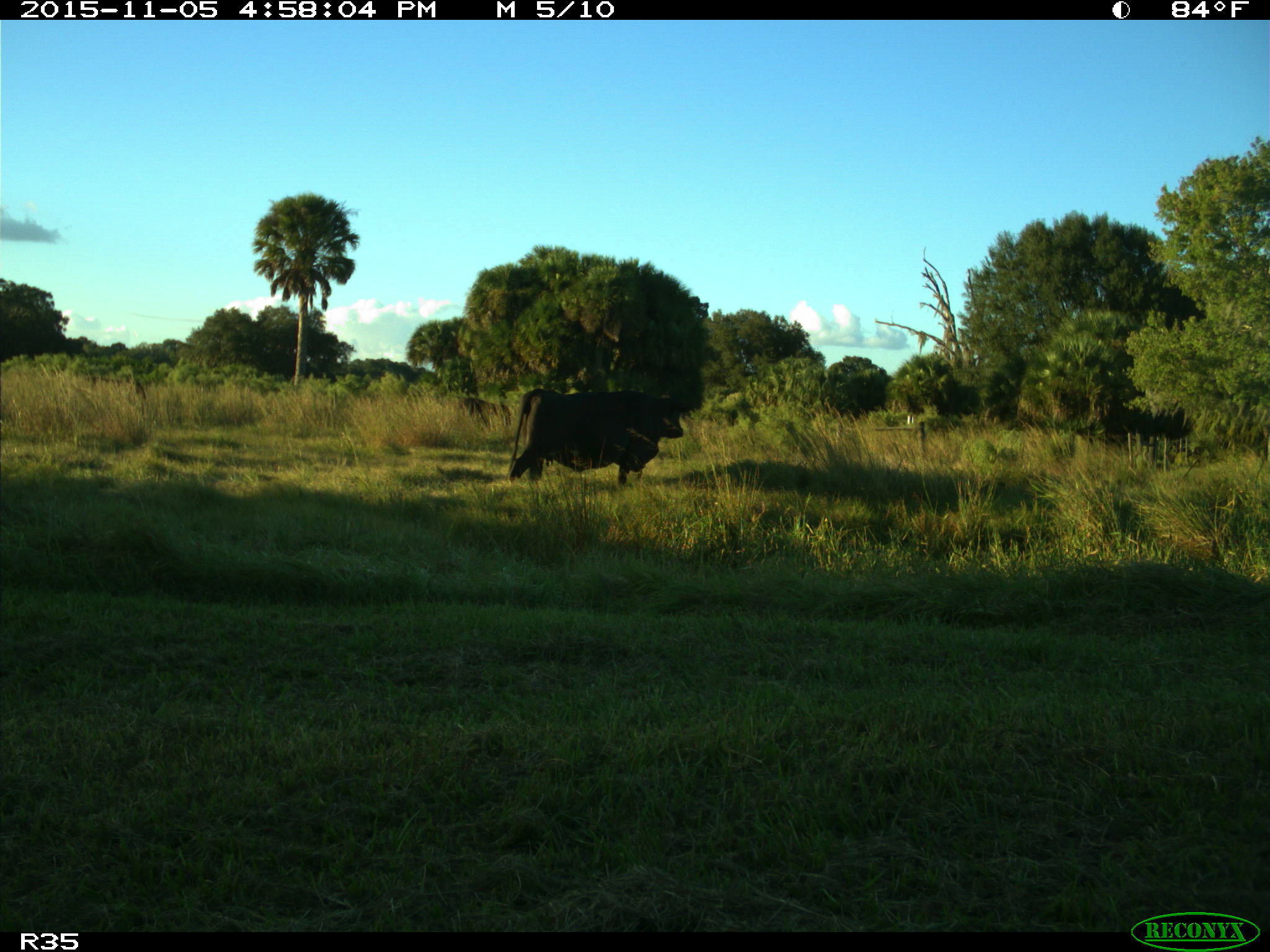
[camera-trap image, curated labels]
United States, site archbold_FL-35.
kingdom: Animalia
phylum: Chordata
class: Mammalia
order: Artiodactyla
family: Bovidae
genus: Bos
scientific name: Bos taurus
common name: domestic cow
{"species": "Bos taurus (domestic cow)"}